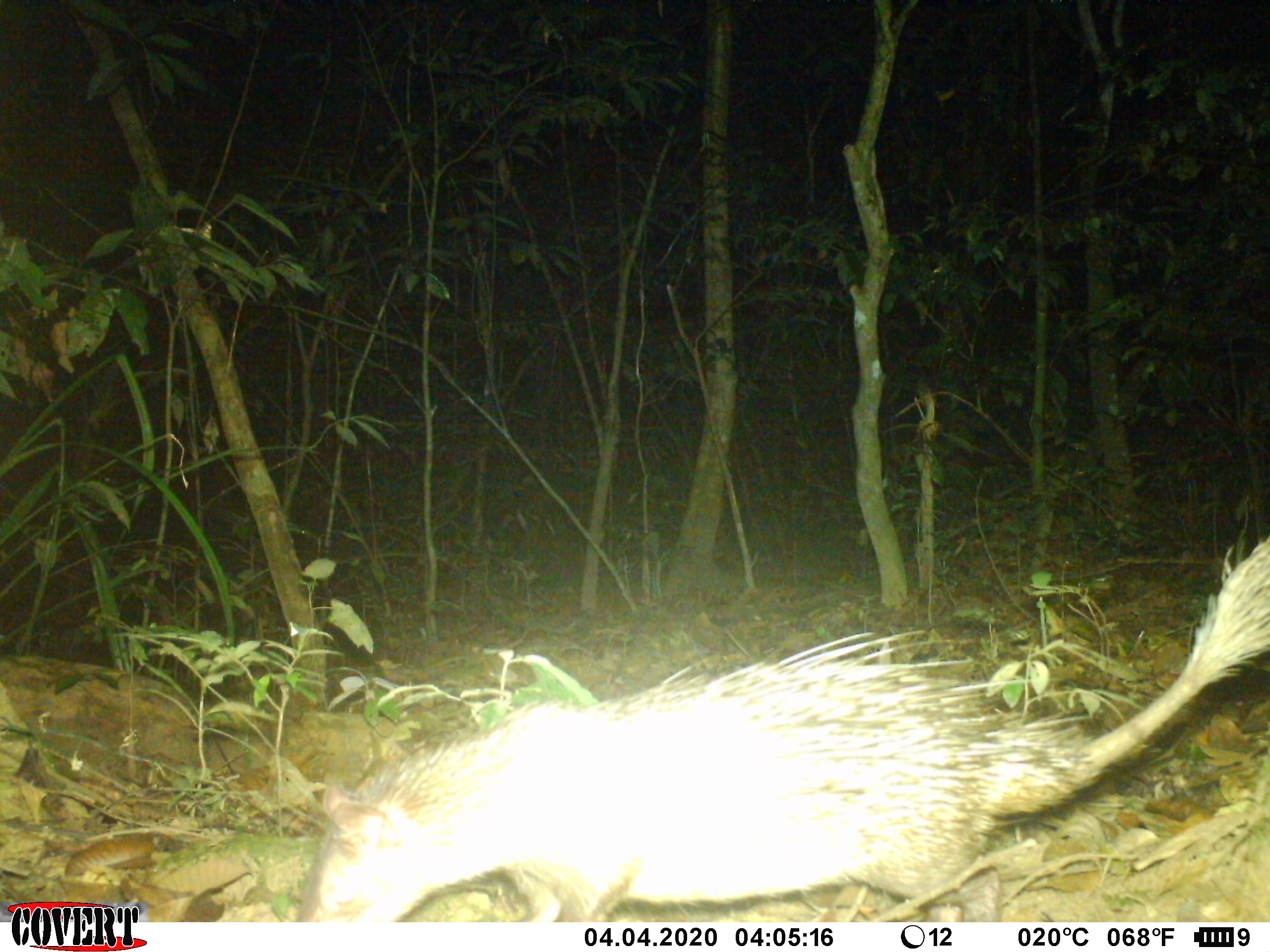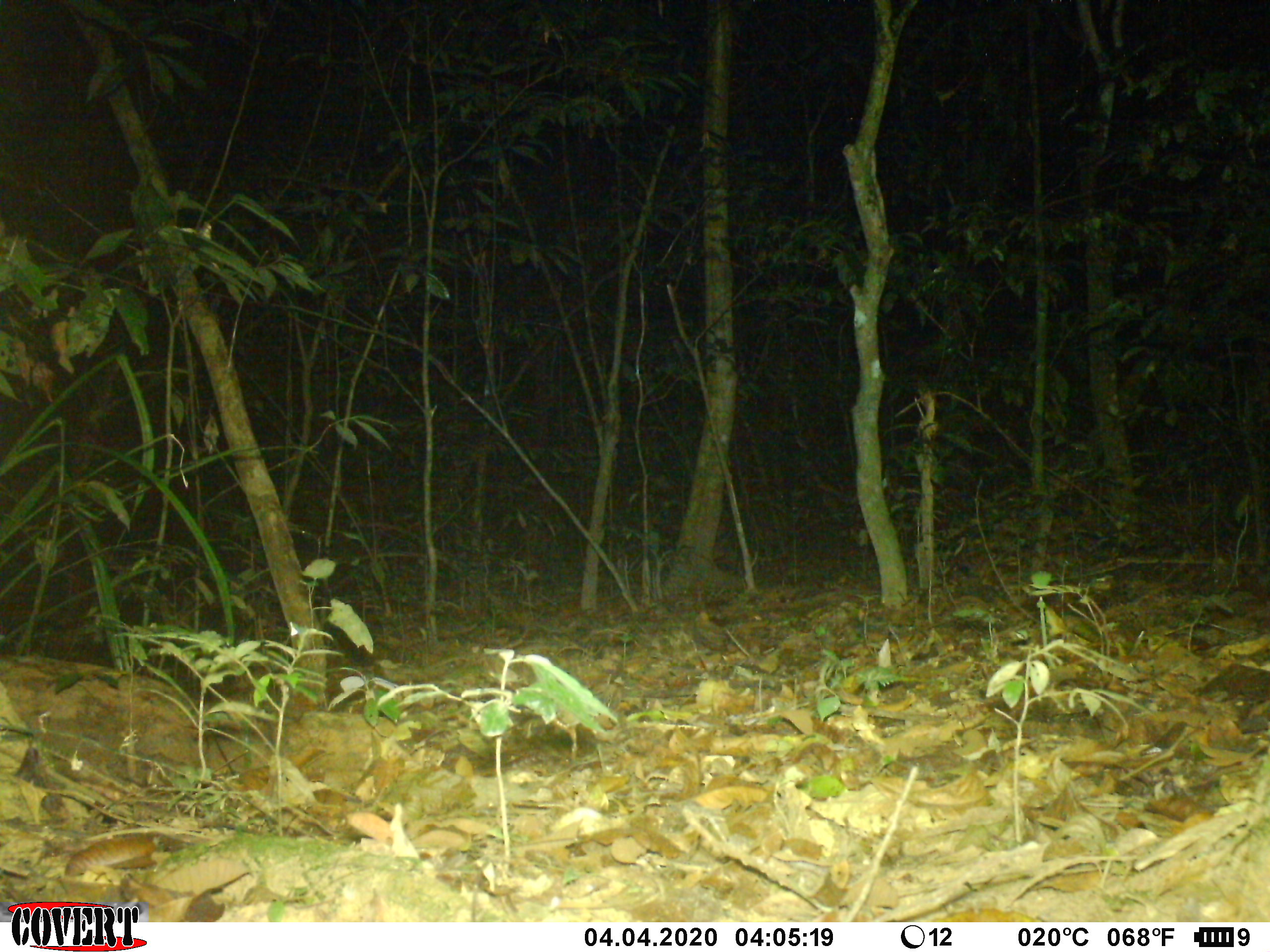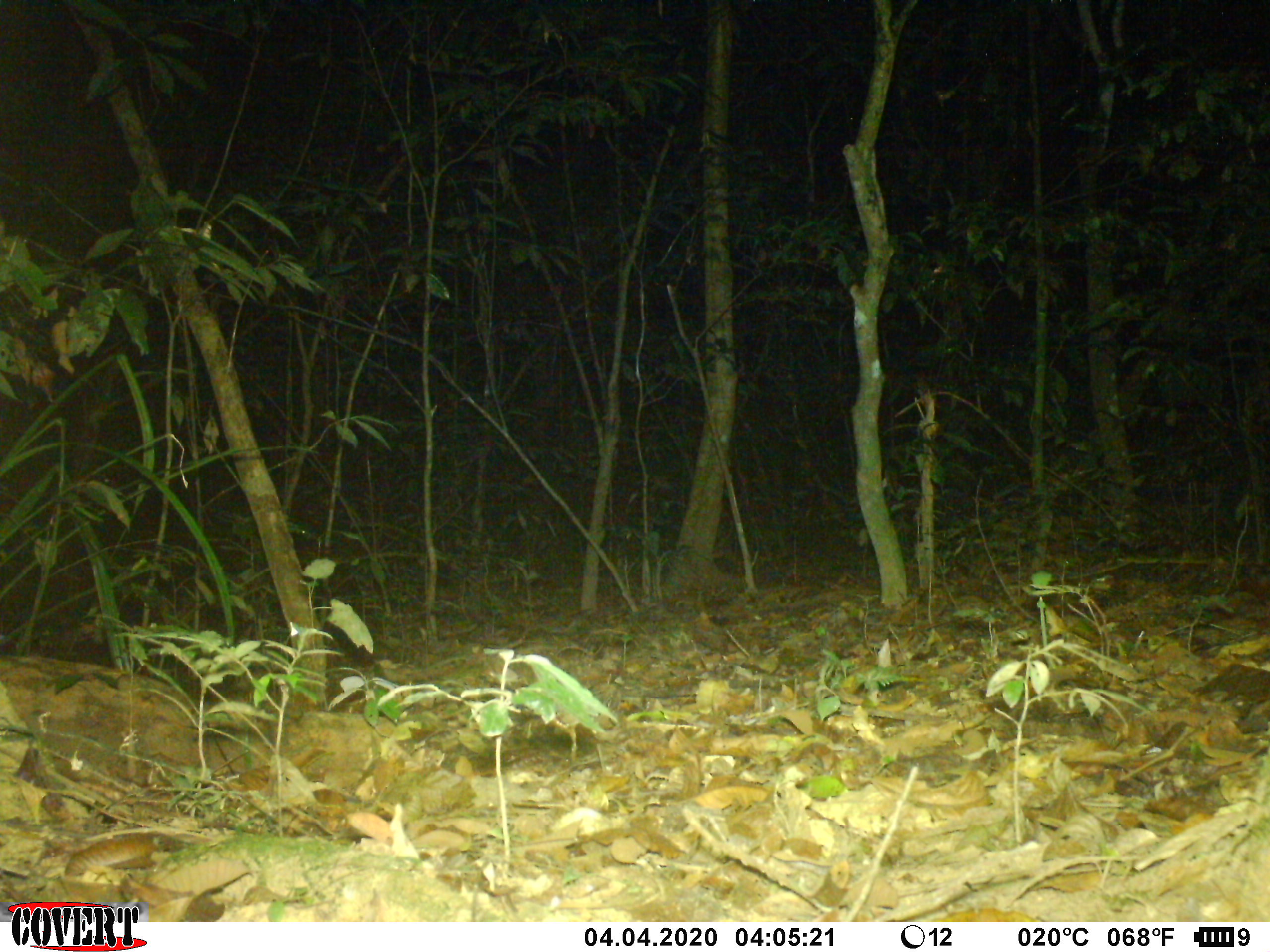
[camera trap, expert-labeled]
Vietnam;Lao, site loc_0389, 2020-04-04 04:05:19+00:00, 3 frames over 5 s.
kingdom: Animalia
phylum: Chordata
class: Mammalia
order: Rodentia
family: Hystricidae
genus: Atherurus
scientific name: Atherurus macrourus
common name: asiatic brush-tailed porcupine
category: asiatic brush tailed porcupine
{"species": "asiatic brush tailed porcupine (asiatic brush-tailed porcupine) (Atherurus macrourus)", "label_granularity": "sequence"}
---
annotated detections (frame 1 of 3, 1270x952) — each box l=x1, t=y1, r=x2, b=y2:
asiatic brush tailed porcupine: l=304, t=535, r=1270, b=922